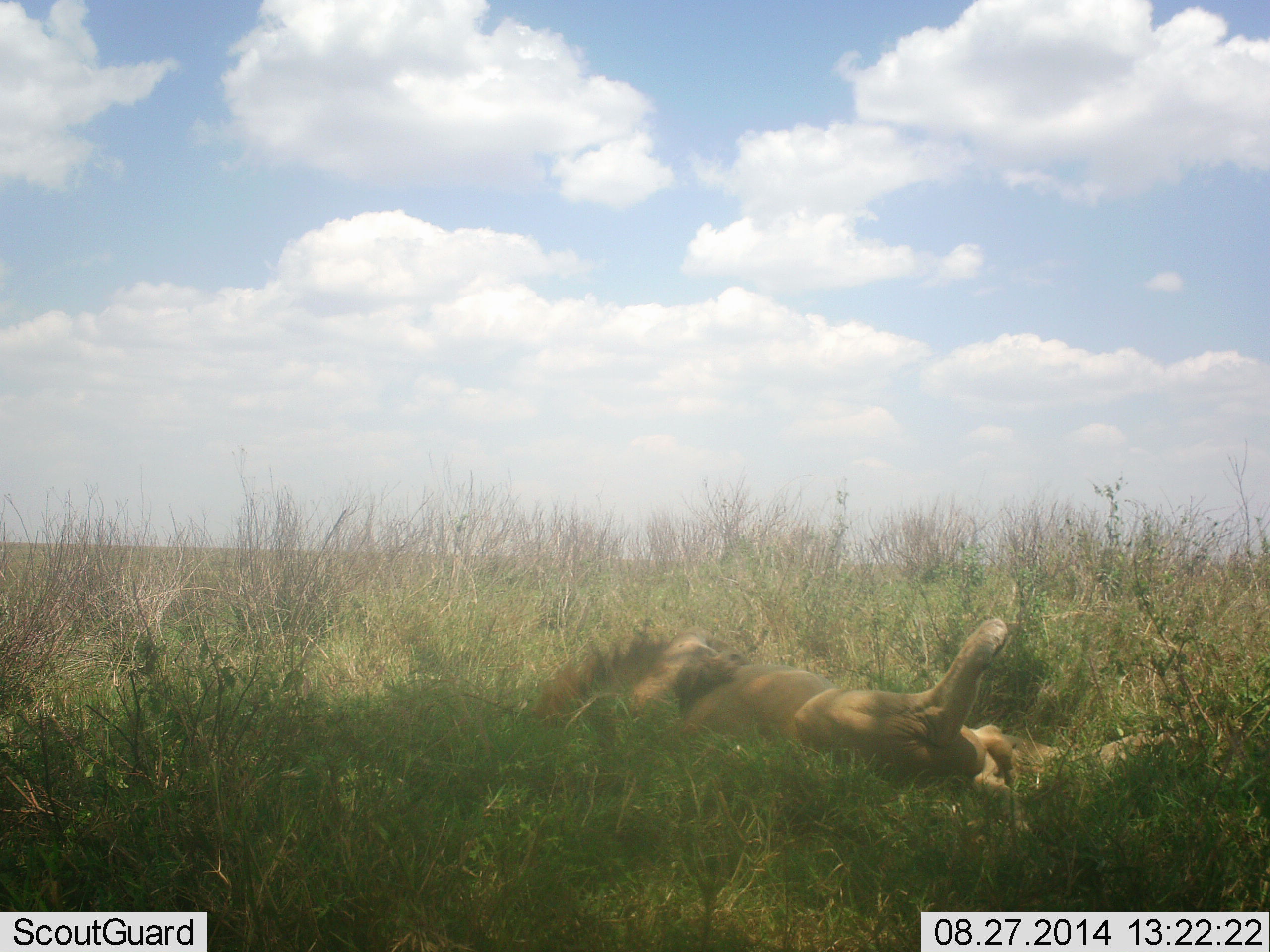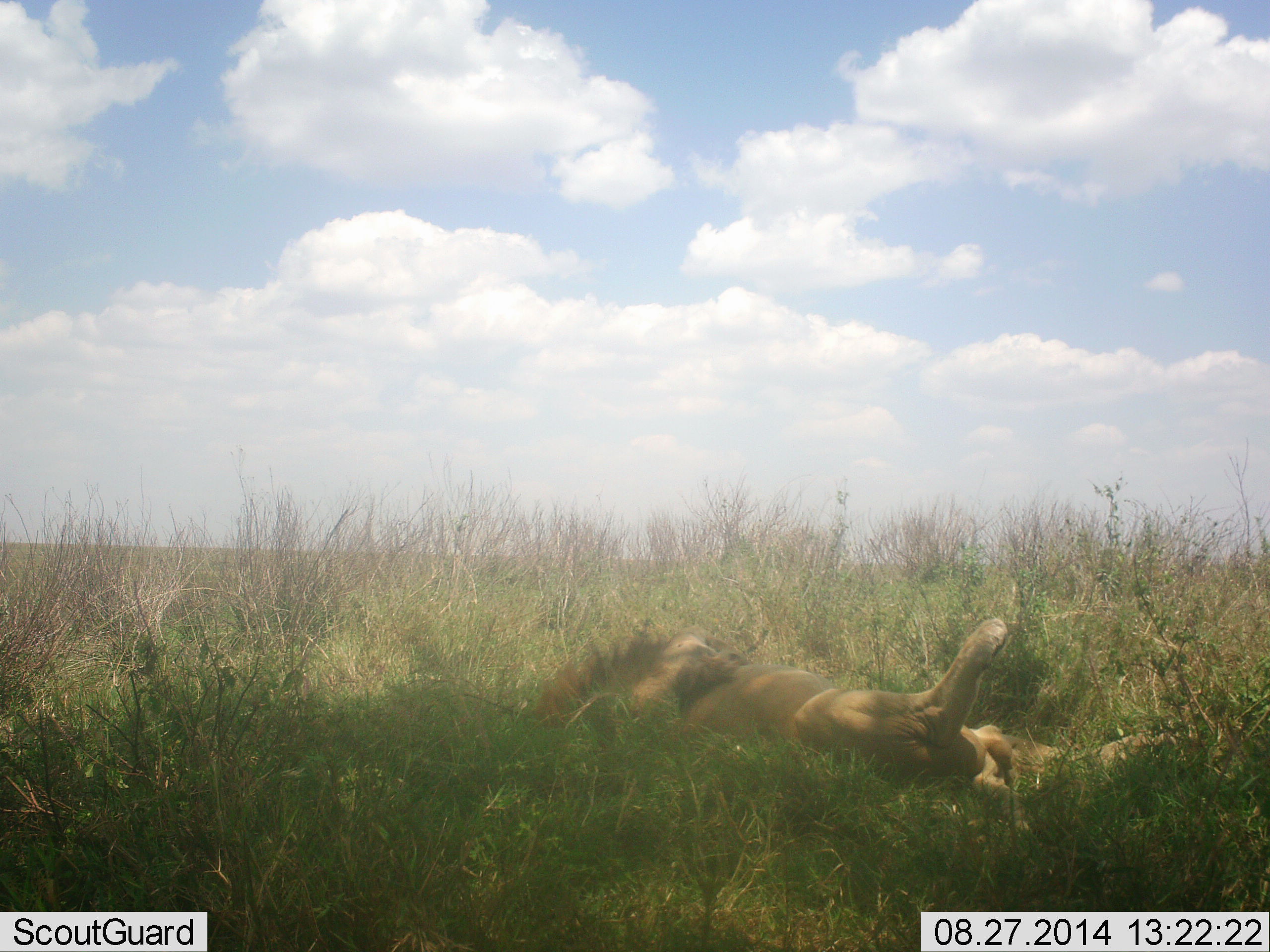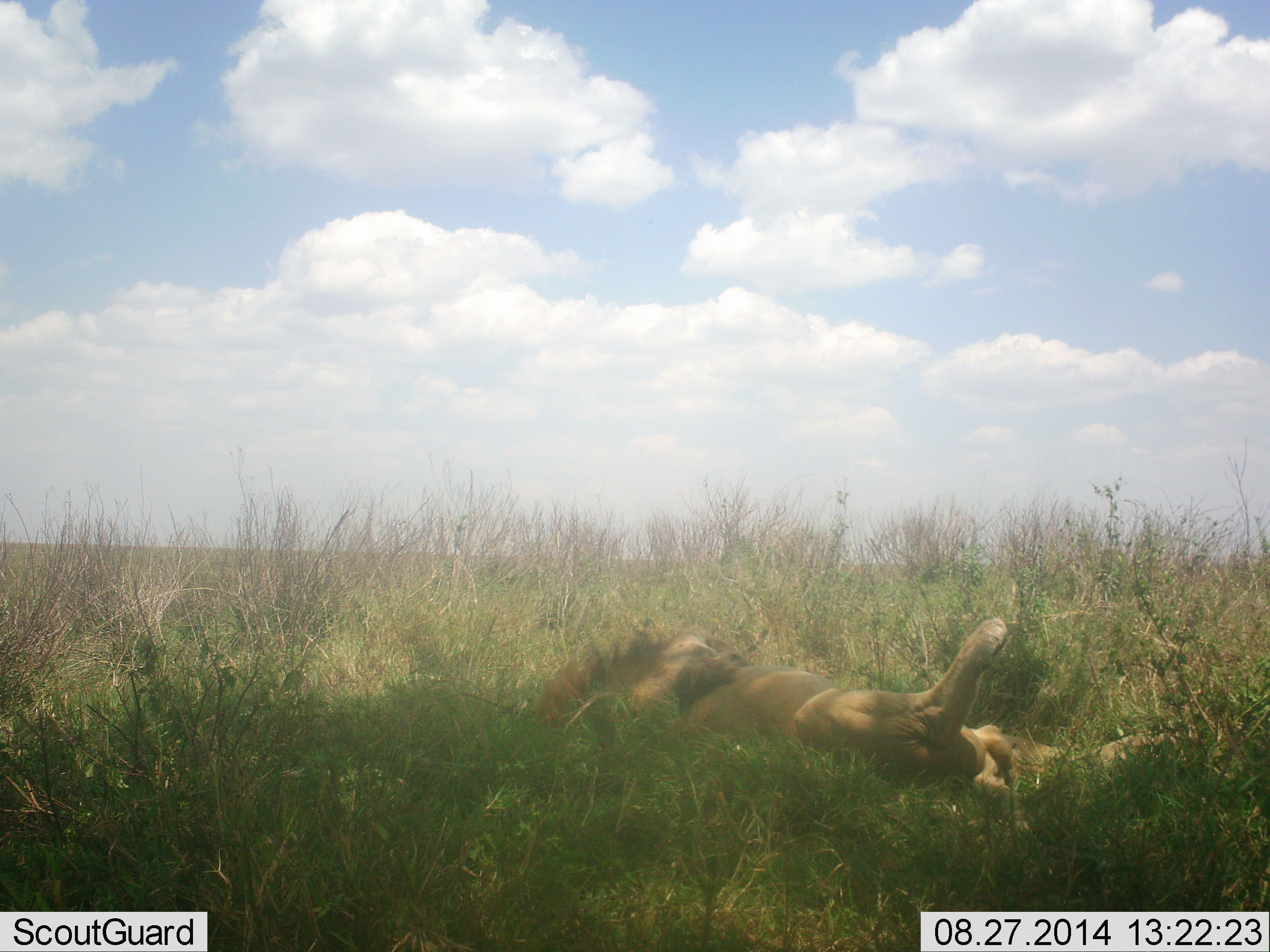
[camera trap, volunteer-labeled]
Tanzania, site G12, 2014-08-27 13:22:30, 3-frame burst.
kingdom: Animalia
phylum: Chordata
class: Mammalia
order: Carnivora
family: Felidae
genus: Panthera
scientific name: Panthera leo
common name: lion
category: lionmale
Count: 1.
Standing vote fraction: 0%.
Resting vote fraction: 100%.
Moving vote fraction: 0%.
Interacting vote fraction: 0%.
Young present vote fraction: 0%.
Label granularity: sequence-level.